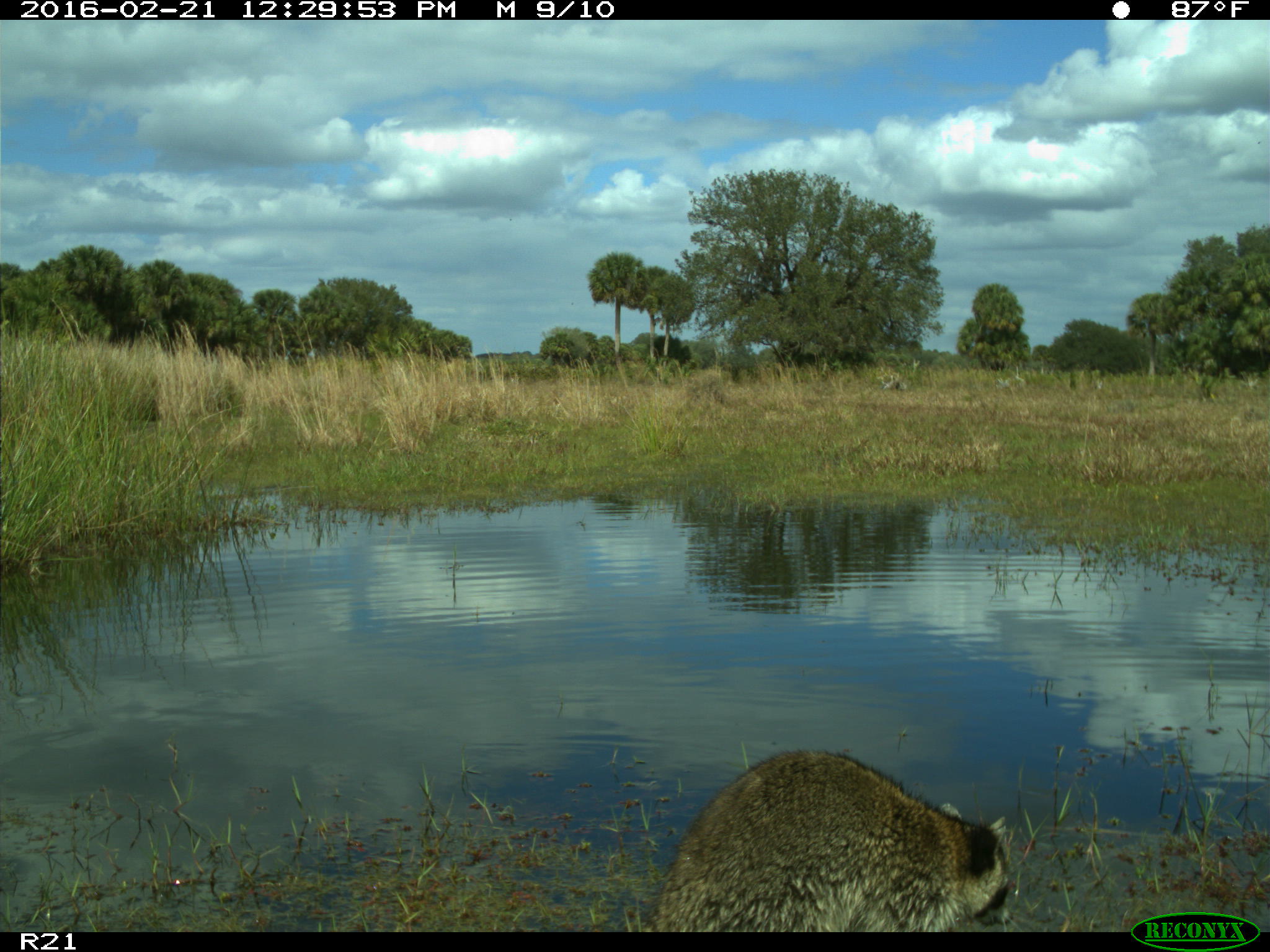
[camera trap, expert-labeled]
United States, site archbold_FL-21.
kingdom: Animalia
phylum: Chordata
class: Mammalia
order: Carnivora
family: Procyonidae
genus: Procyon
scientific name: Procyon lotor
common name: common raccoon